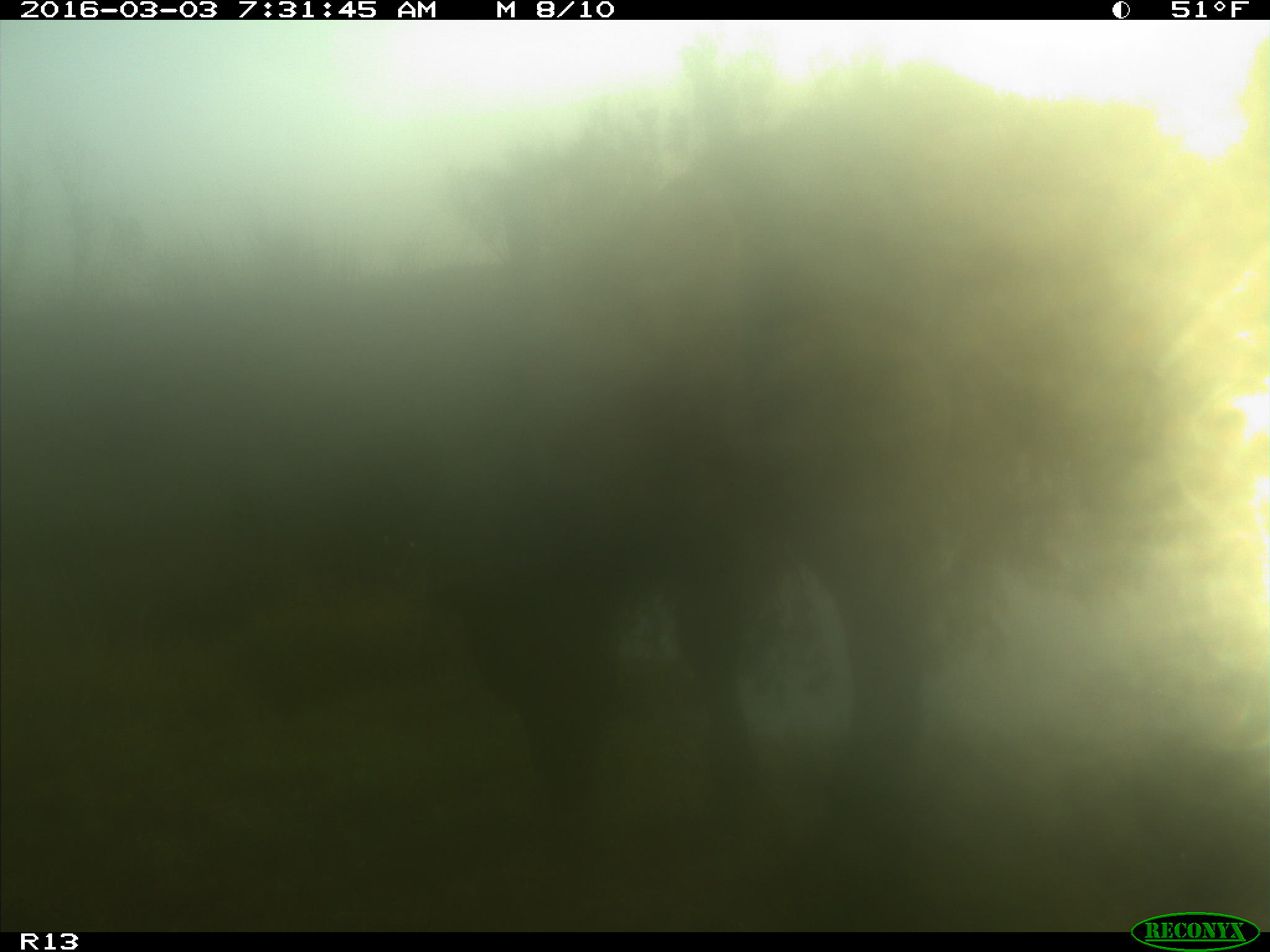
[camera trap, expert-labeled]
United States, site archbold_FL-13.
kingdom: Animalia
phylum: Chordata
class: Mammalia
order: Artiodactyla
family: Bovidae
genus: Bos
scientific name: Bos taurus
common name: domestic cow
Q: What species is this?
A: Bos taurus (domestic cow).